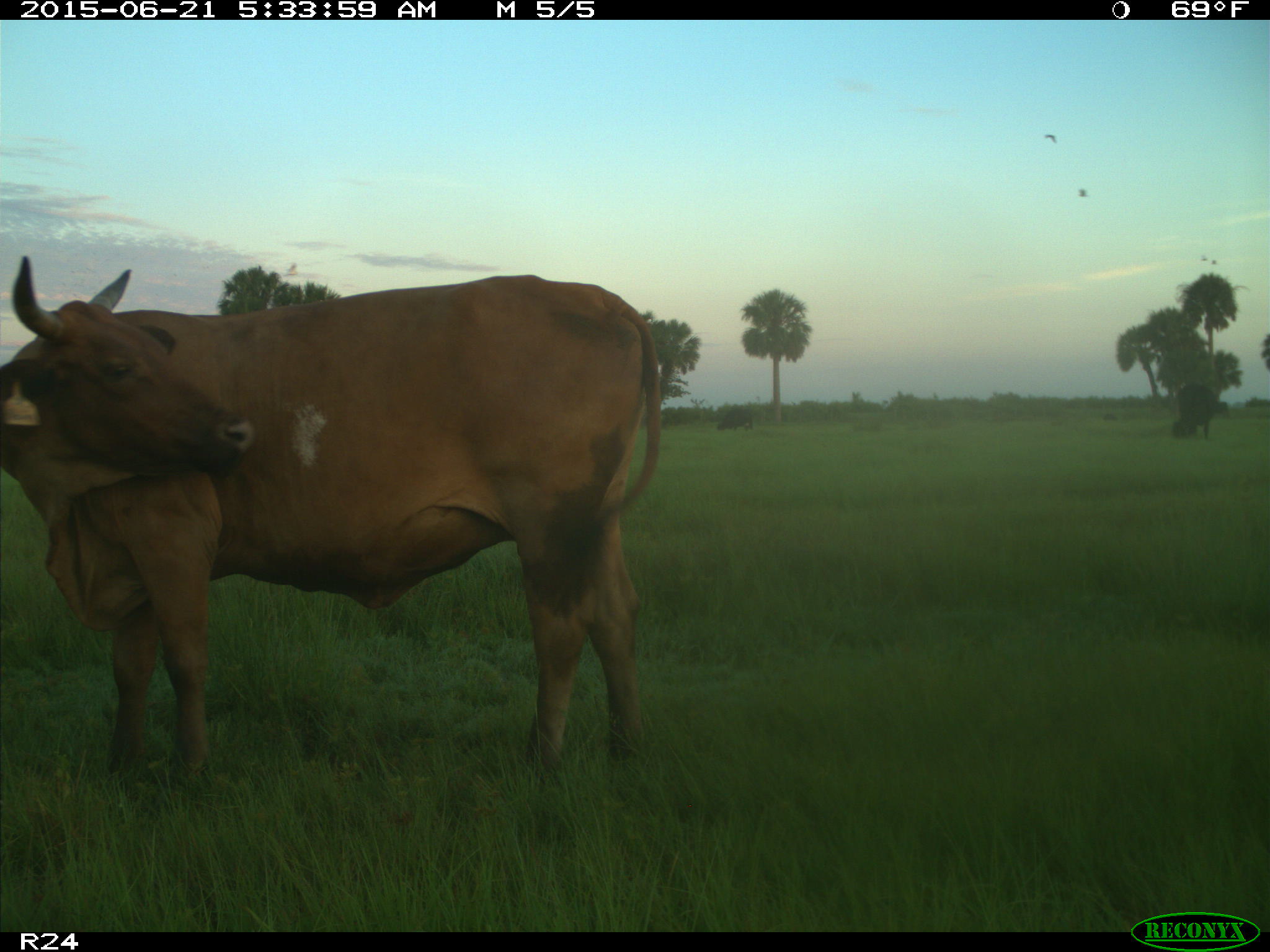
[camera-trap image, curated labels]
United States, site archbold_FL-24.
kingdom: Animalia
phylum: Chordata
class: Mammalia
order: Artiodactyla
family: Bovidae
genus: Bos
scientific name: Bos taurus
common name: domestic cow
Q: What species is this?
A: Bos taurus (domestic cow).